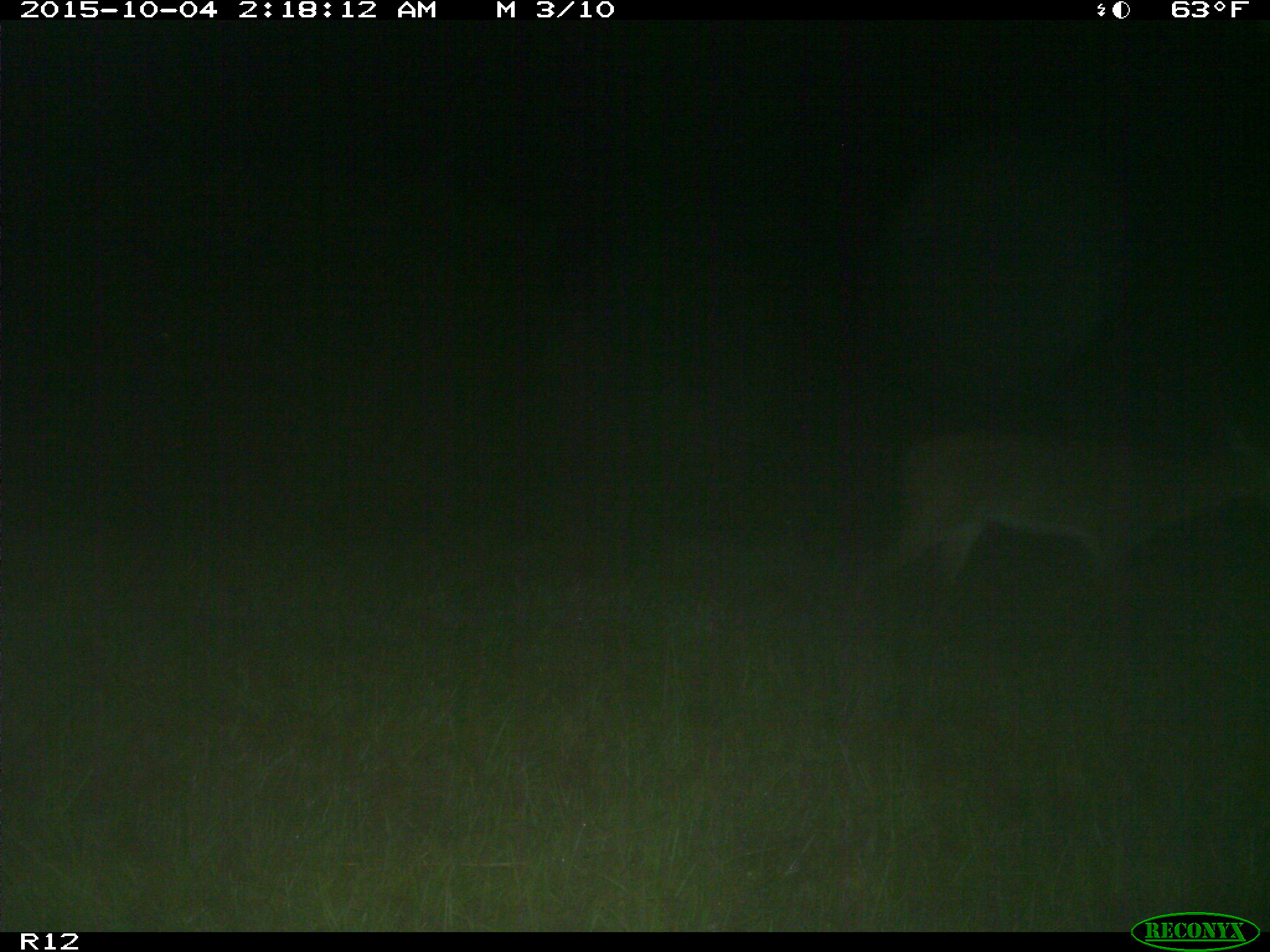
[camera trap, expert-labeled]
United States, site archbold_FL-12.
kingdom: Animalia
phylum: Chordata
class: Mammalia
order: Artiodactyla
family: Cervidae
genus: Odocoileus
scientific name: Odocoileus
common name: deer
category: unidentified deer